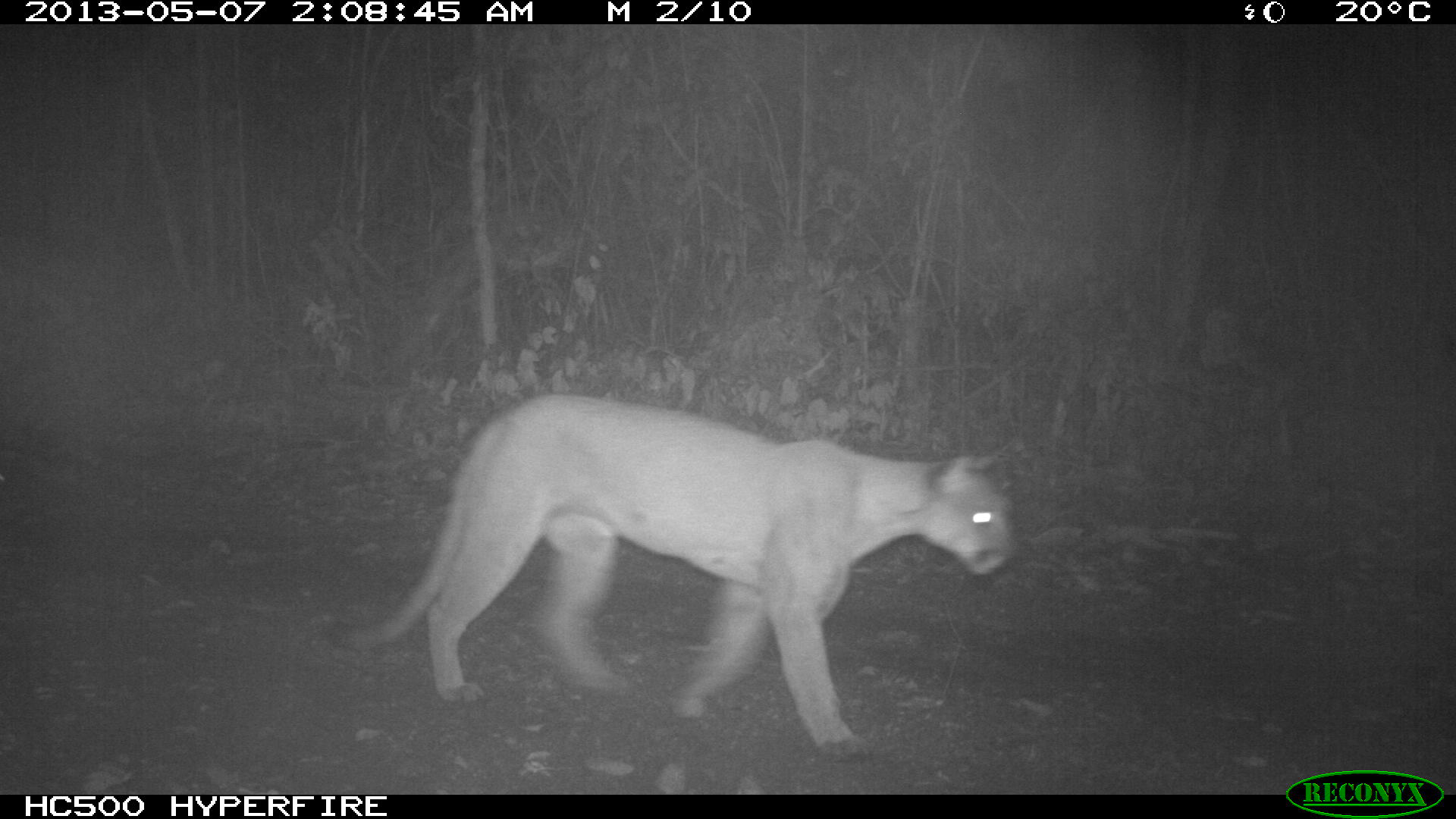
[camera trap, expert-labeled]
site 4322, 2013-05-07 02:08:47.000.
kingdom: Animalia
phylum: Chordata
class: Mammalia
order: Carnivora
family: Felidae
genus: Puma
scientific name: Puma concolor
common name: mountain lion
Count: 1.